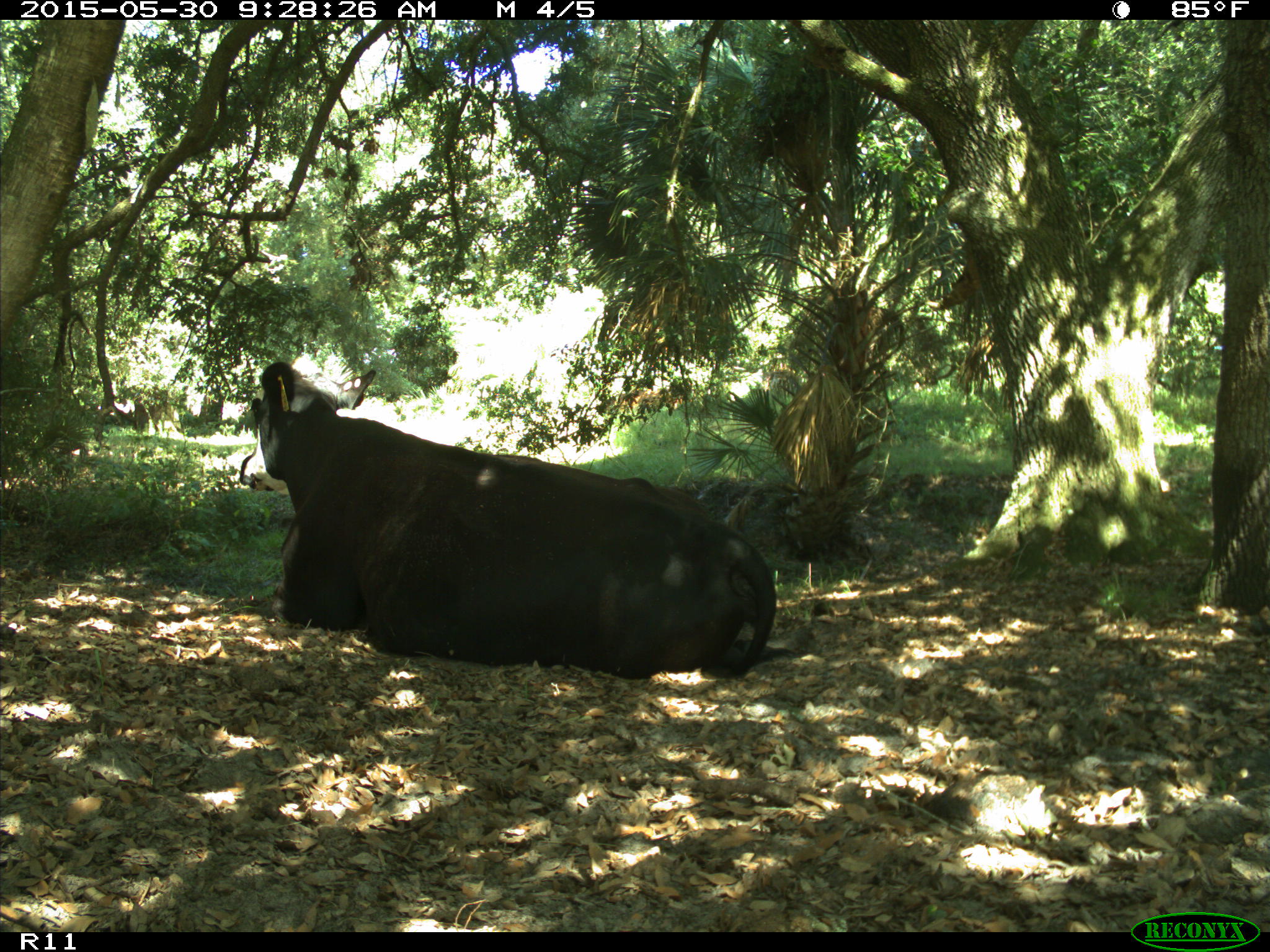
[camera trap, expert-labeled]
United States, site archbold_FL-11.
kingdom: Animalia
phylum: Chordata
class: Mammalia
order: Artiodactyla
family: Bovidae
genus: Bos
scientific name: Bos taurus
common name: domestic cow